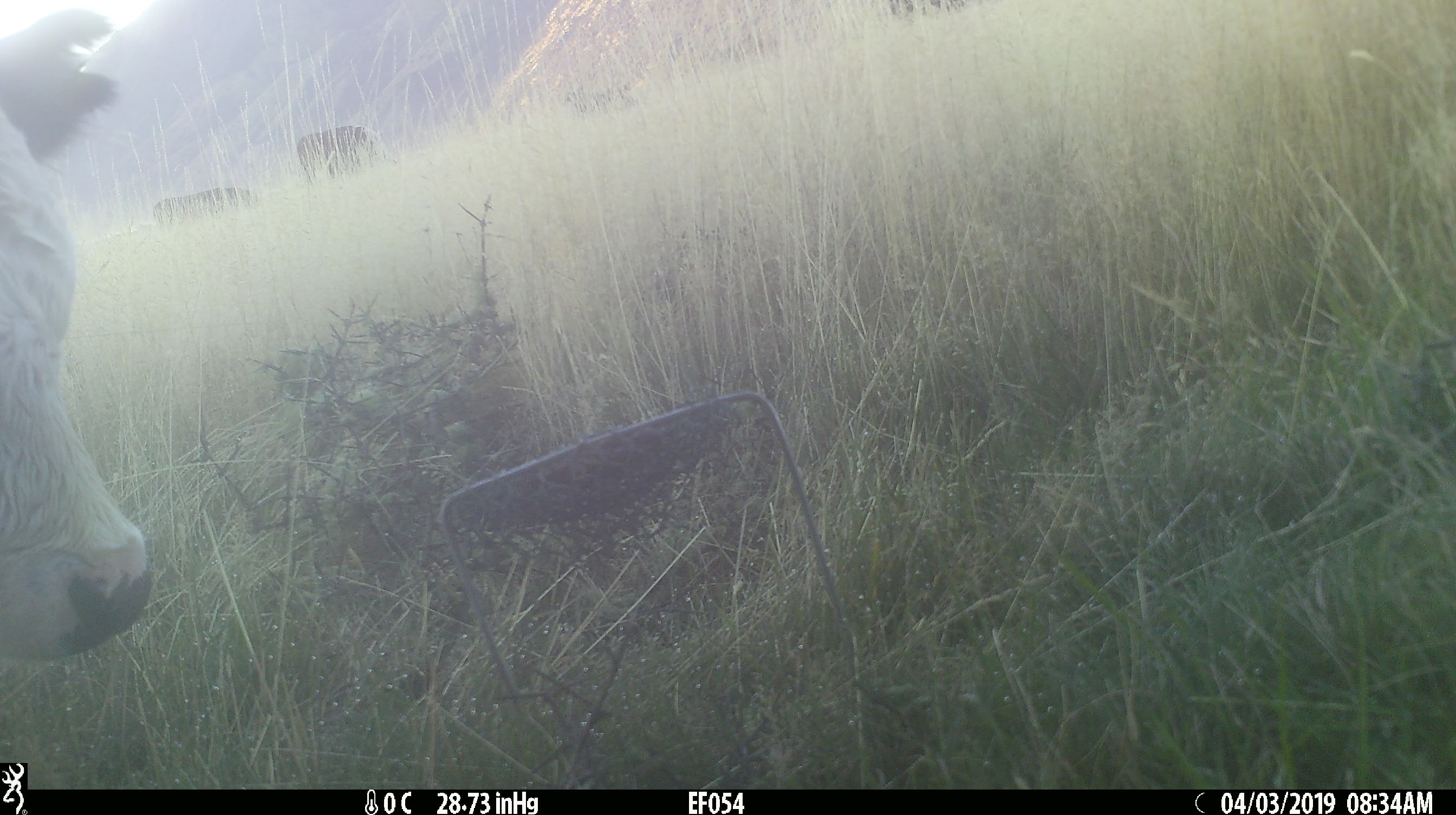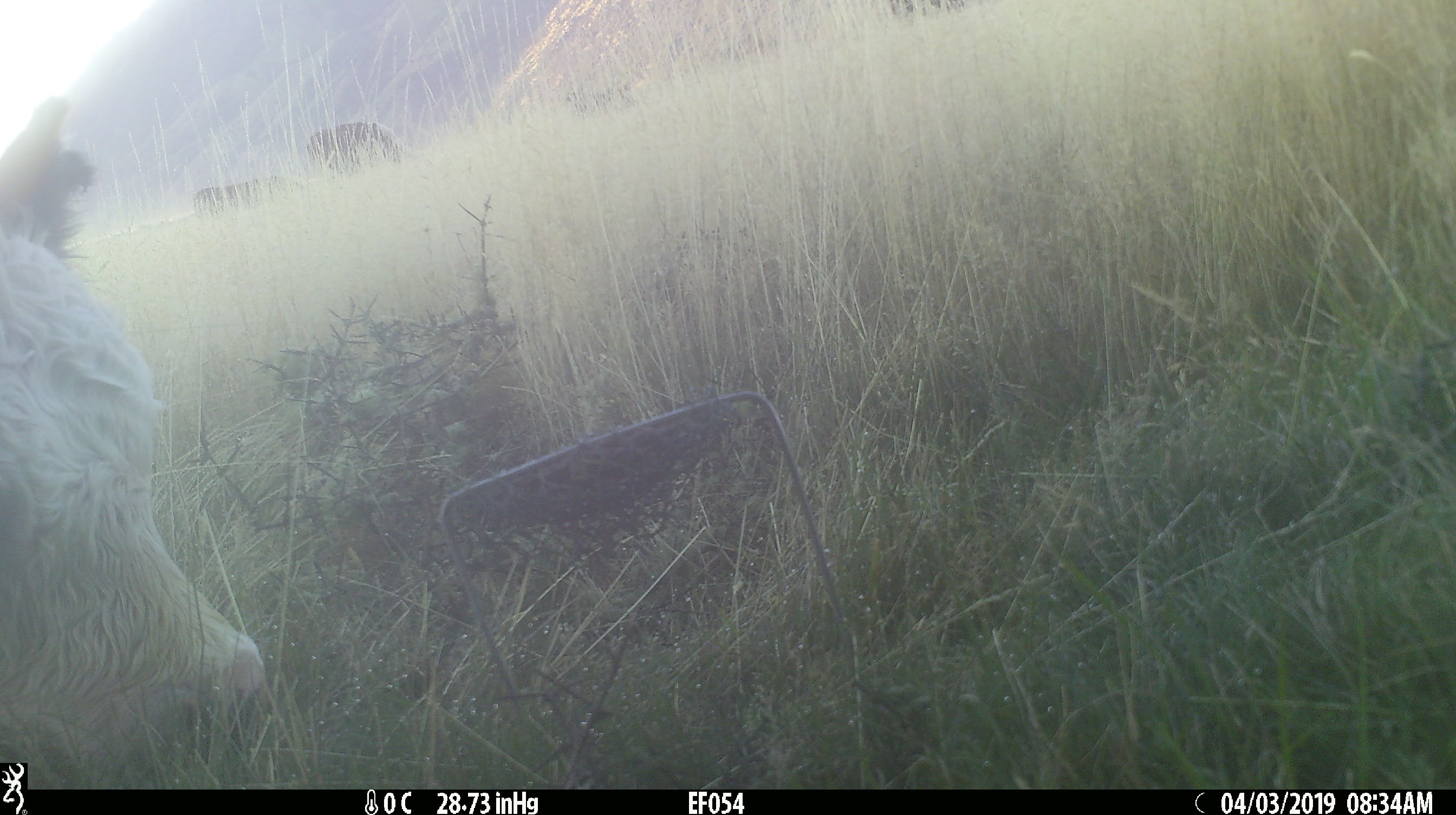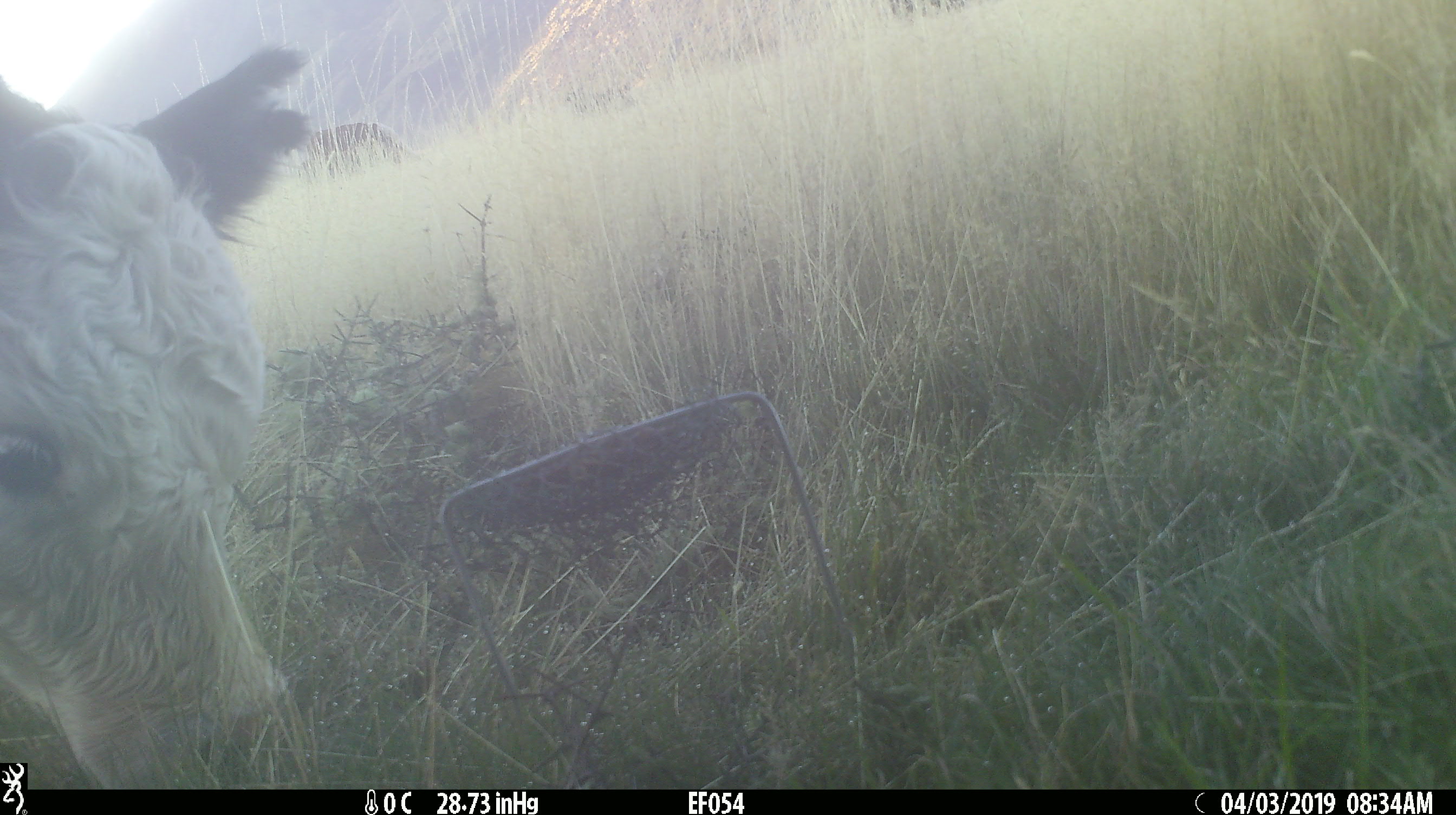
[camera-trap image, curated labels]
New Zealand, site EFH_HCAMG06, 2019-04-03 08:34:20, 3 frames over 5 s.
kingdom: Animalia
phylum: Chordata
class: Mammalia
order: Artiodactyla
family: Bovidae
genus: Bos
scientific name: Bos taurus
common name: domestic cow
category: cow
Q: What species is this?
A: Cow (domestic cow) (Bos taurus).